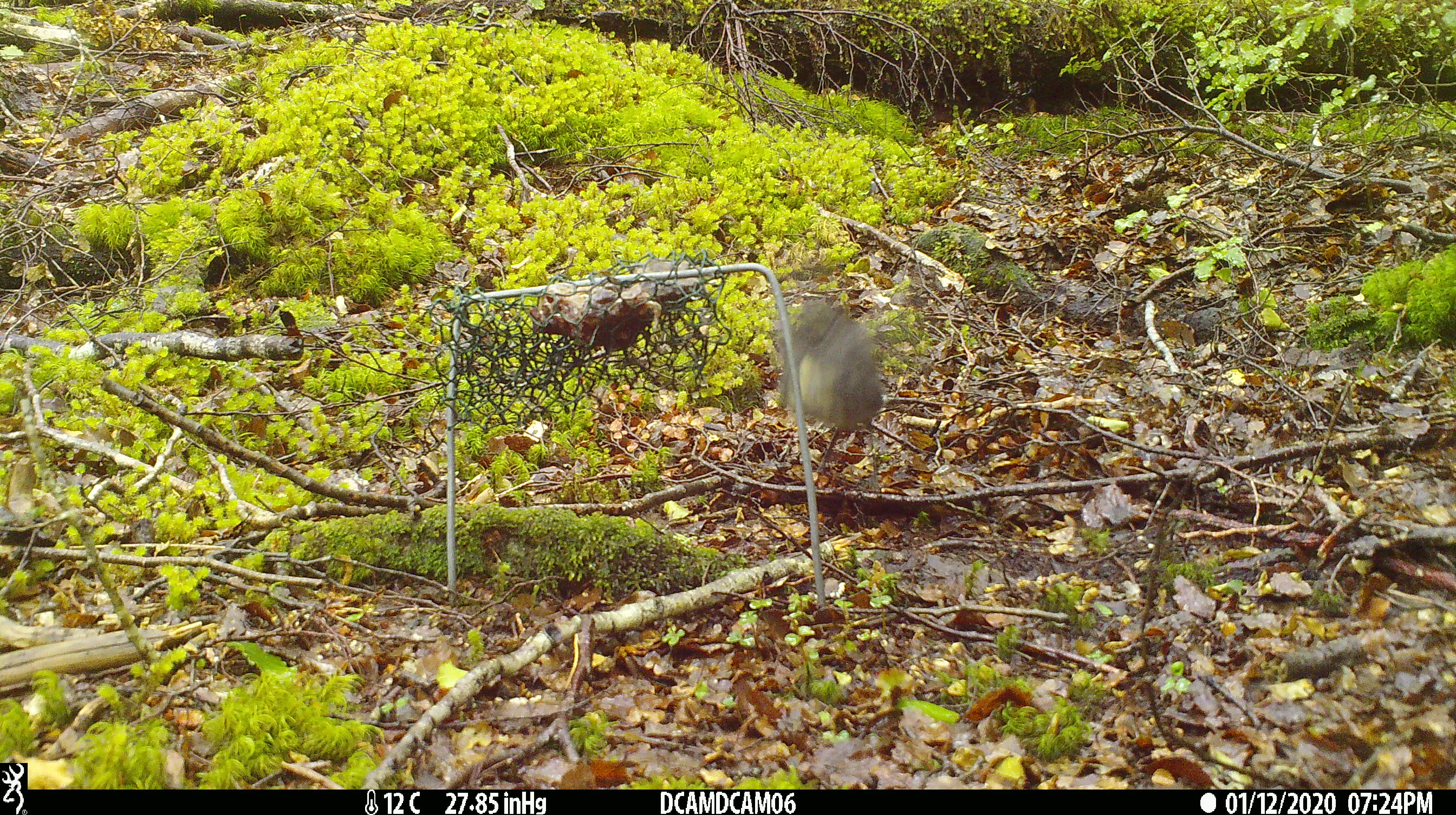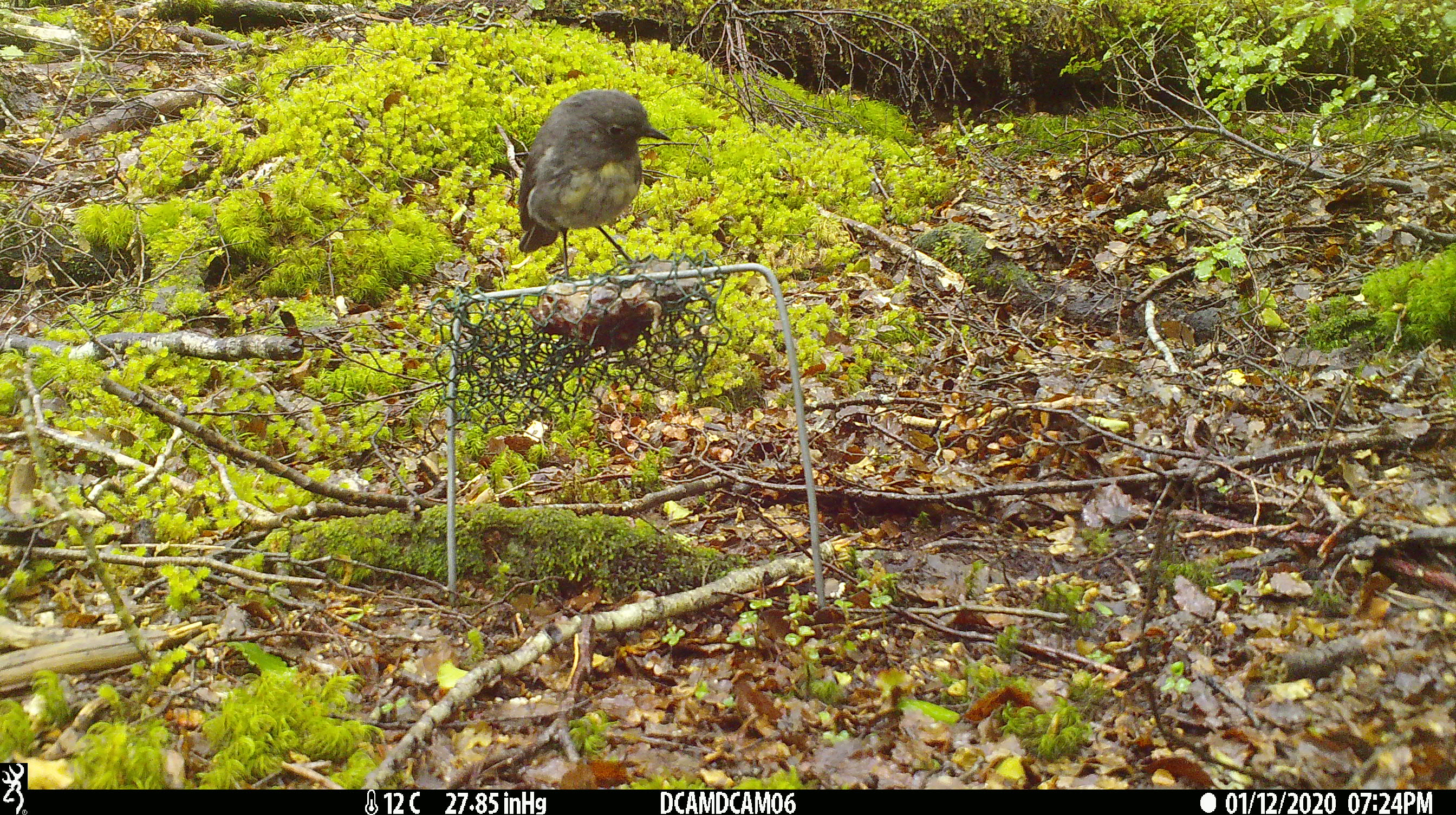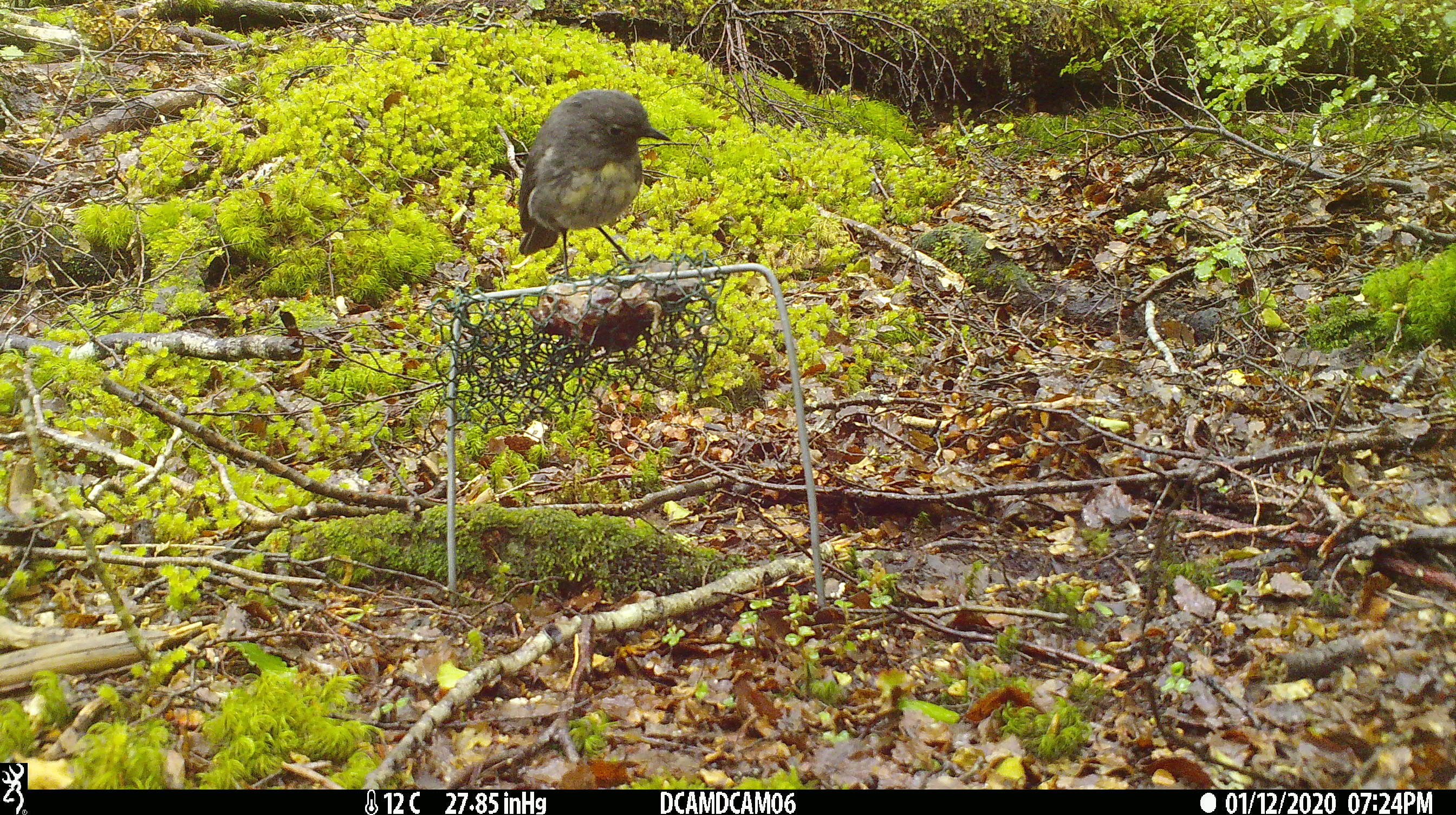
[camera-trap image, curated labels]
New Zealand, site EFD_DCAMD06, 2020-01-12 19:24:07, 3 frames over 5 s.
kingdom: Animalia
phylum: Chordata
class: Aves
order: Passeriformes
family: Petroicidae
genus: Petroica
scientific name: Petroica australis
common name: new zealand robin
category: robin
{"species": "robin (new zealand robin) (Petroica australis)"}